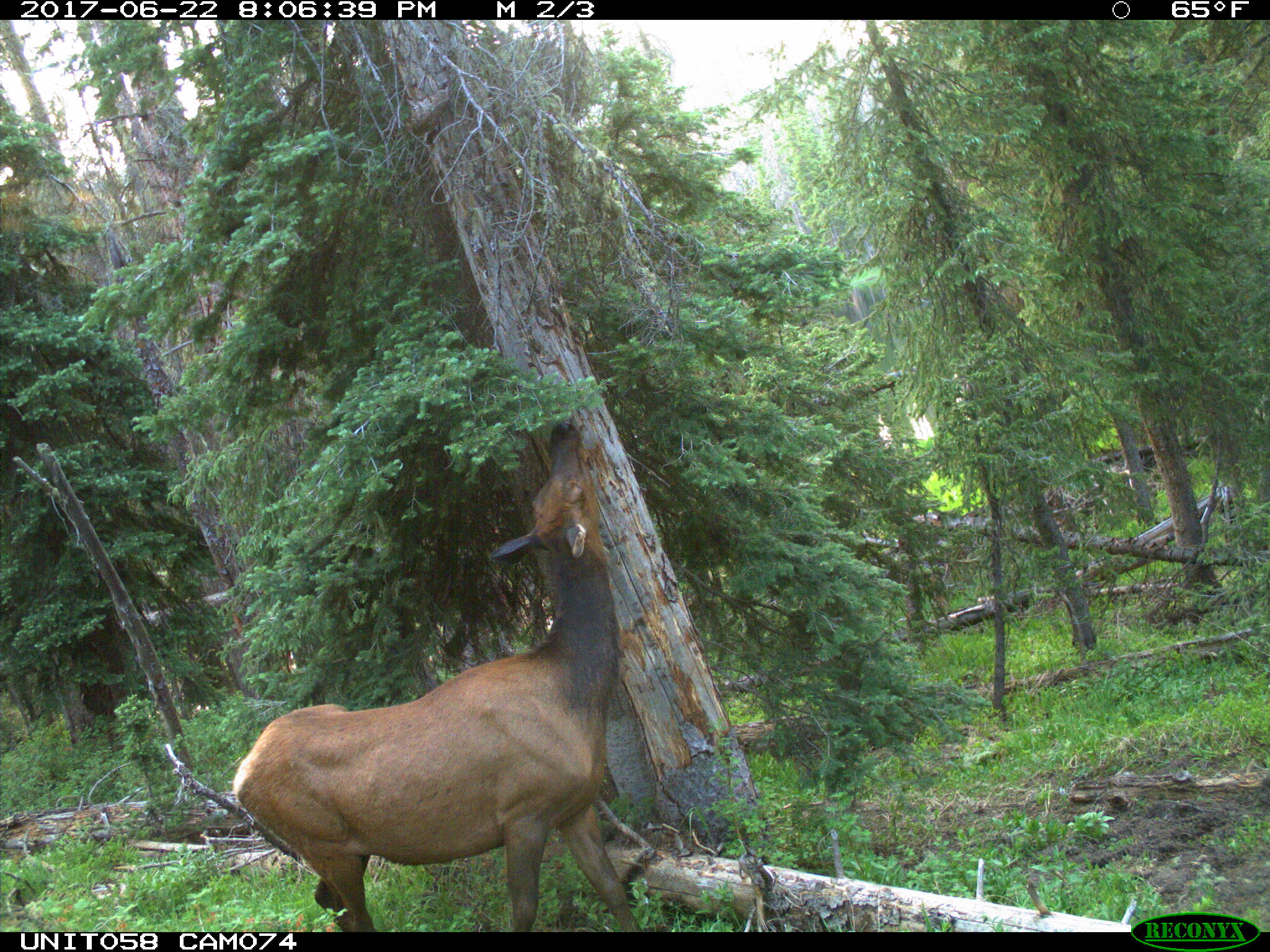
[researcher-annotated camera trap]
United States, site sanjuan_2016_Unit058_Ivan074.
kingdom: Animalia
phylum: Chordata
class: Mammalia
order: Artiodactyla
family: Cervidae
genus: Cervus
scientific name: Cervus elaphus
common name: red deer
Cervus elaphus (red deer).